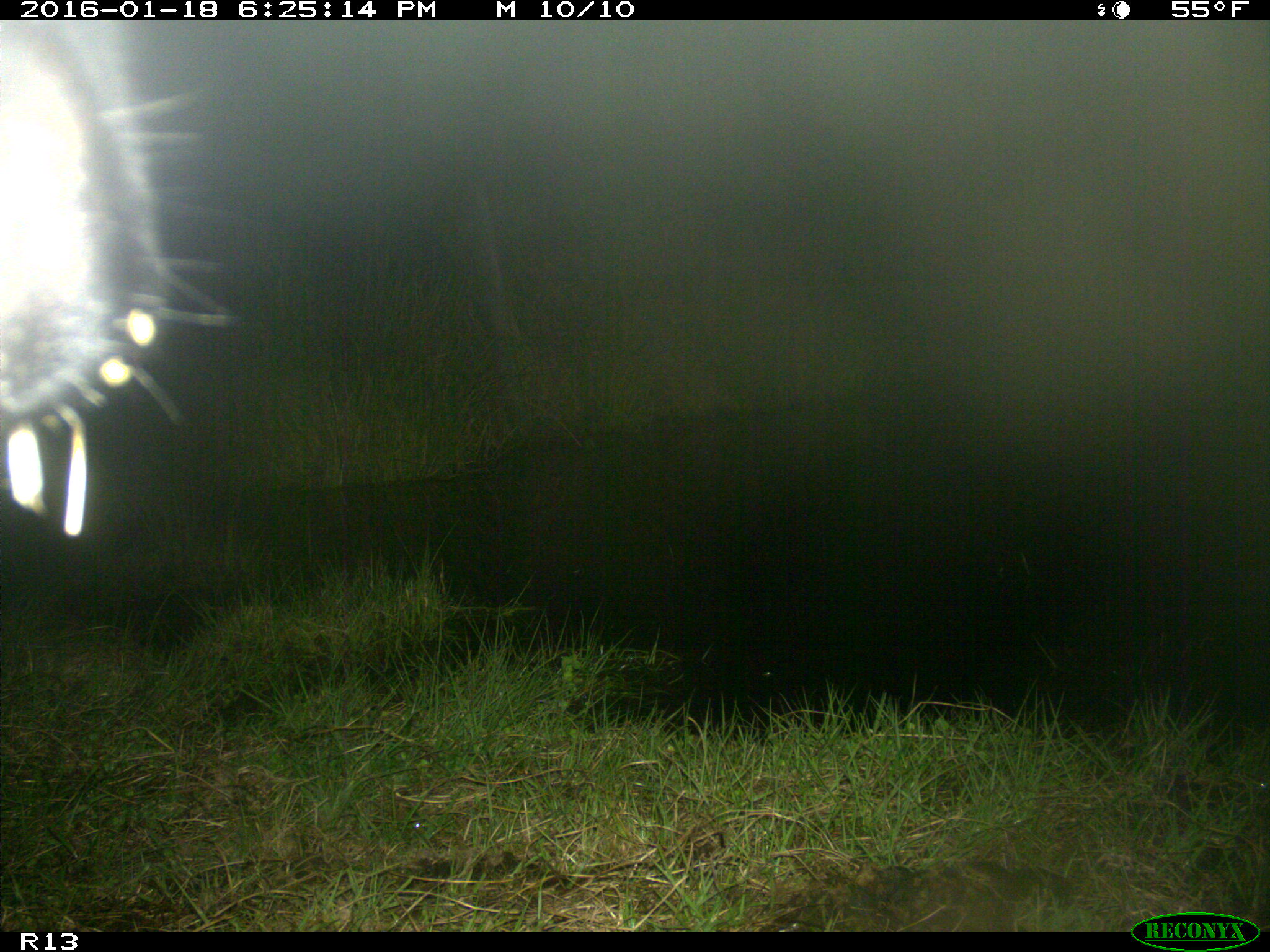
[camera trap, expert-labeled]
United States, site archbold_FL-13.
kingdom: Animalia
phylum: Chordata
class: Mammalia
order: Artiodactyla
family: Bovidae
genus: Bos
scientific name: Bos taurus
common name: domestic cow